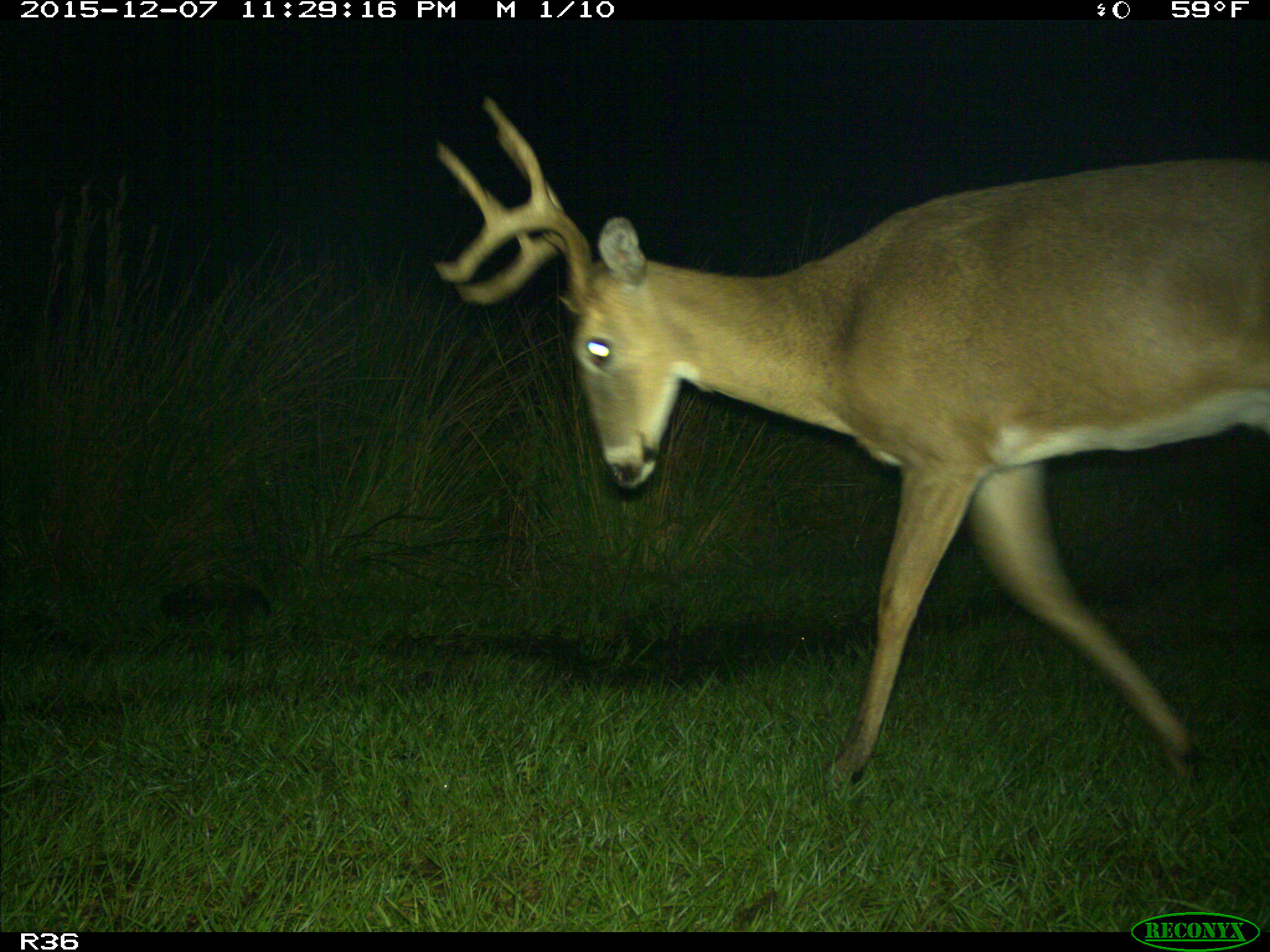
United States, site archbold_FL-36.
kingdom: Animalia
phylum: Chordata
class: Mammalia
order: Artiodactyla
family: Cervidae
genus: Odocoileus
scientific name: Odocoileus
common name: deer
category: unidentified deer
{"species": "unidentified deer (deer) (Odocoileus)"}